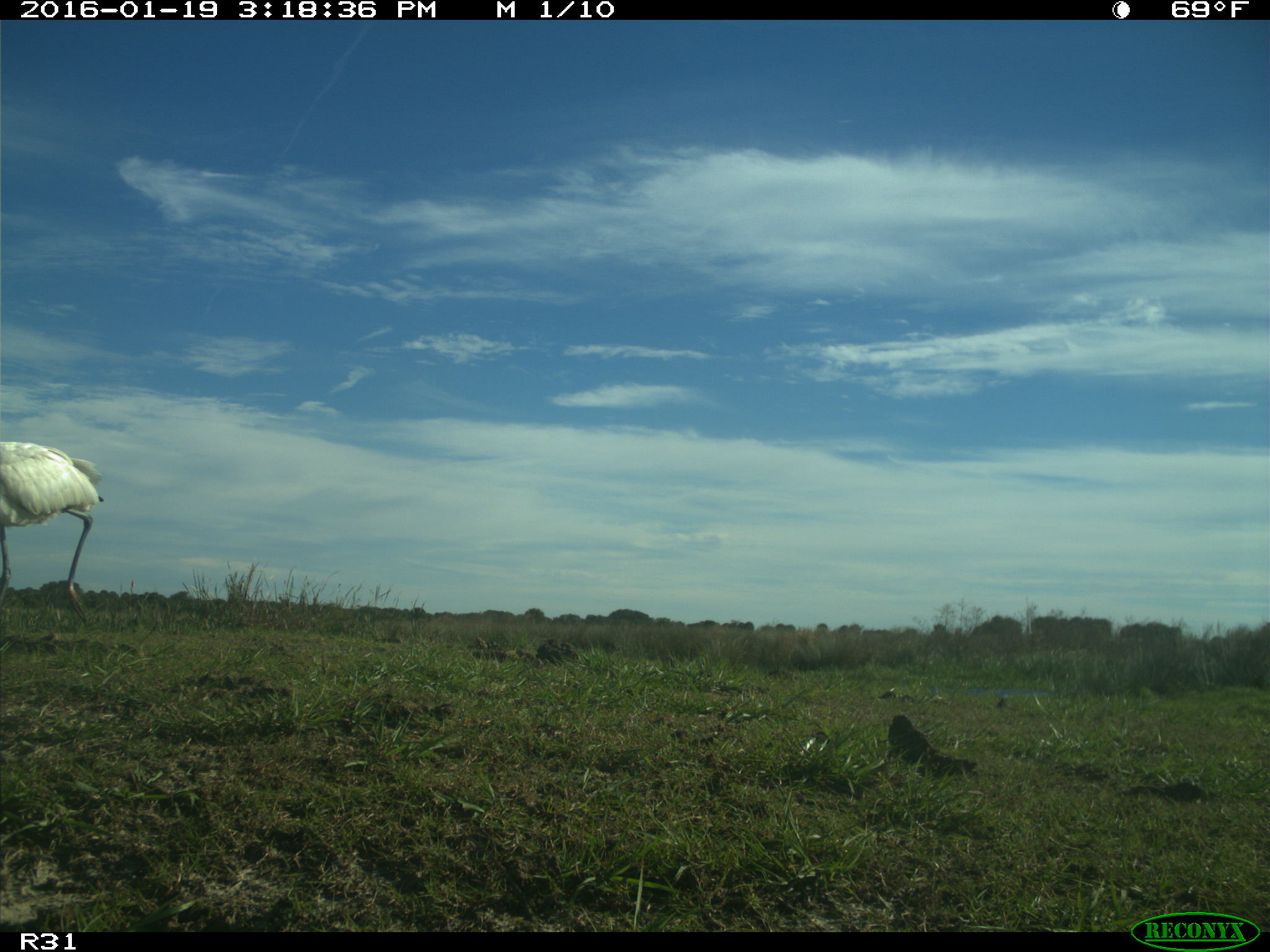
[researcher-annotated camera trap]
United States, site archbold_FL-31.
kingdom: Animalia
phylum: Chordata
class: Aves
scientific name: Aves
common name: birds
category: unidentified bird